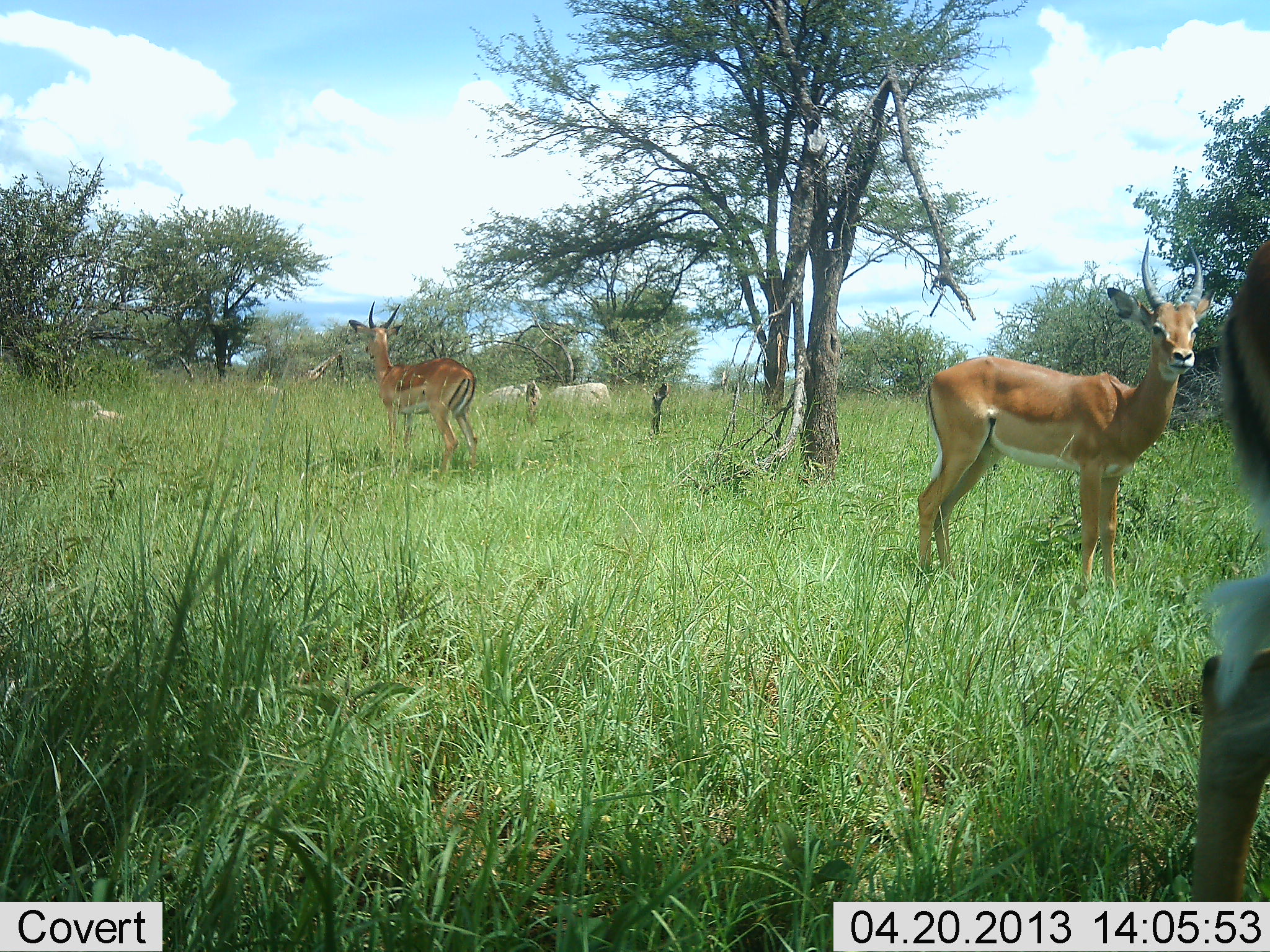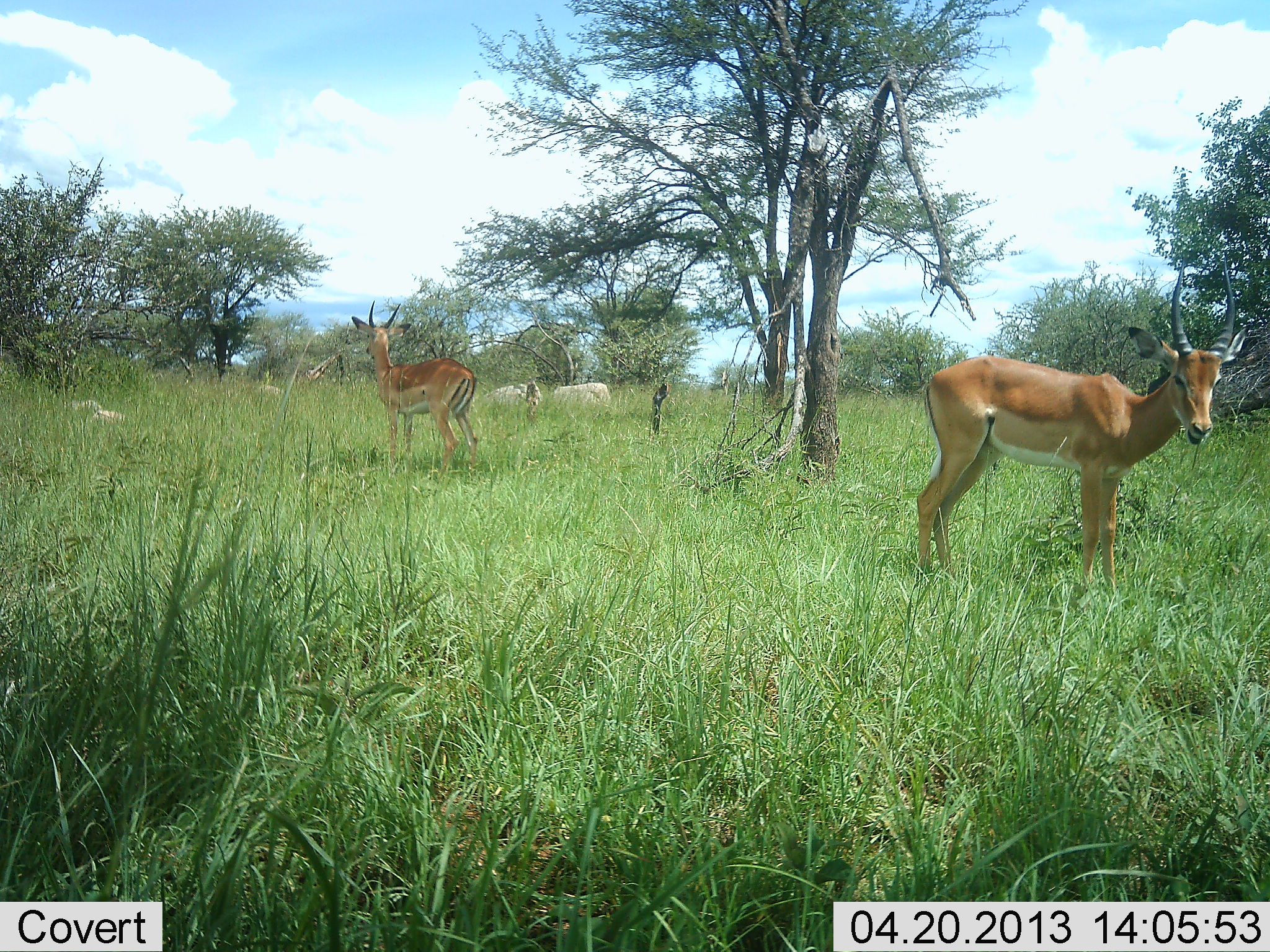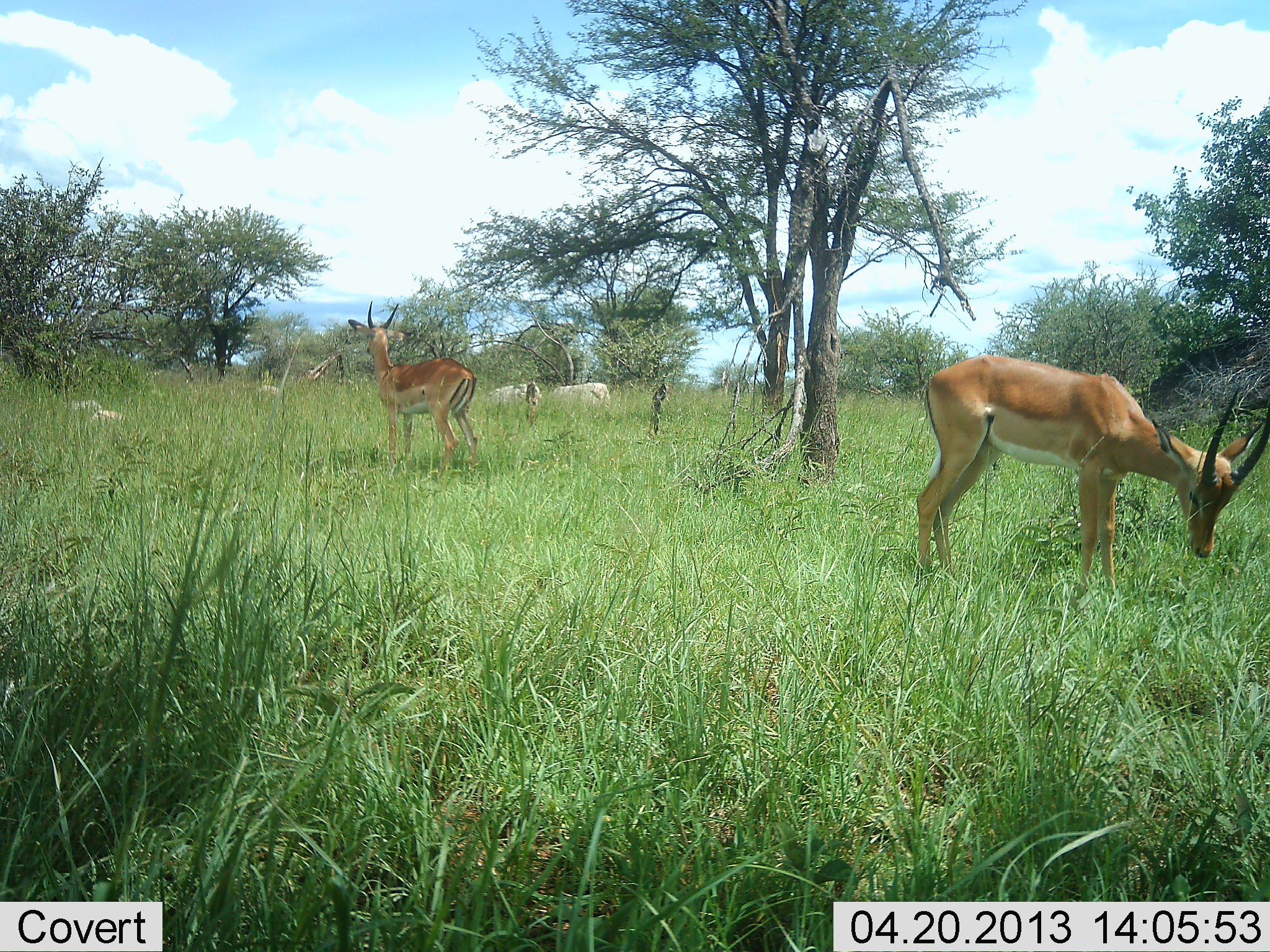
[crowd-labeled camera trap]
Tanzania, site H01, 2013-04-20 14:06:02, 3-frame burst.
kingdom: Animalia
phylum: Chordata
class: Mammalia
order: Artiodactyla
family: Bovidae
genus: Aepyceros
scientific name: Aepyceros melampus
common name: impala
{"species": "impala (Aepyceros melampus)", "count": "3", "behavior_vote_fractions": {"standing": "90%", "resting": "5%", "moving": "33%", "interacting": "0%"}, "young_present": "0%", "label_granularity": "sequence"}